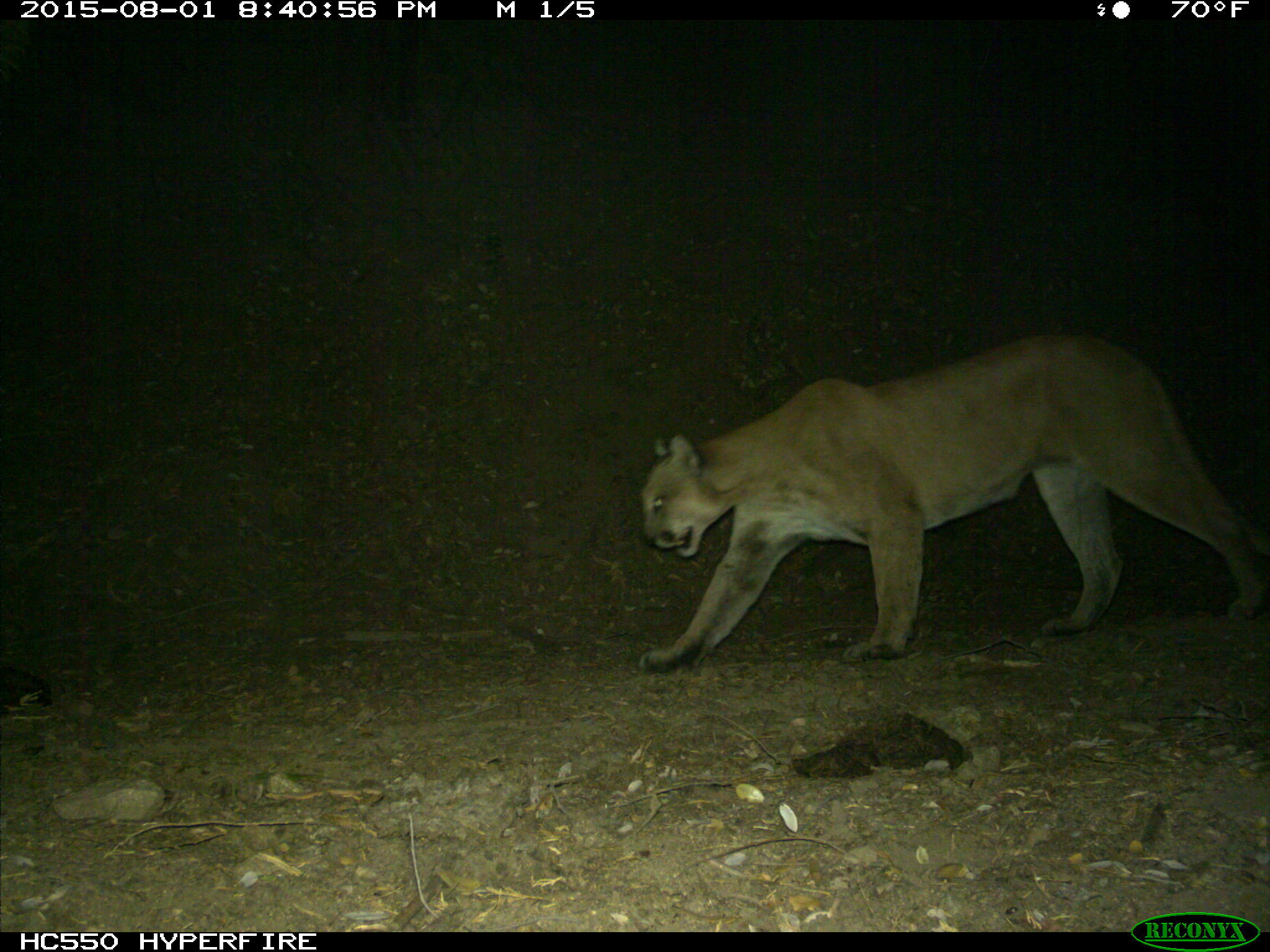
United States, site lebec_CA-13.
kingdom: Animalia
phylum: Chordata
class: Mammalia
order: Carnivora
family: Felidae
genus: Puma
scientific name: Puma concolor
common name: mountain lion